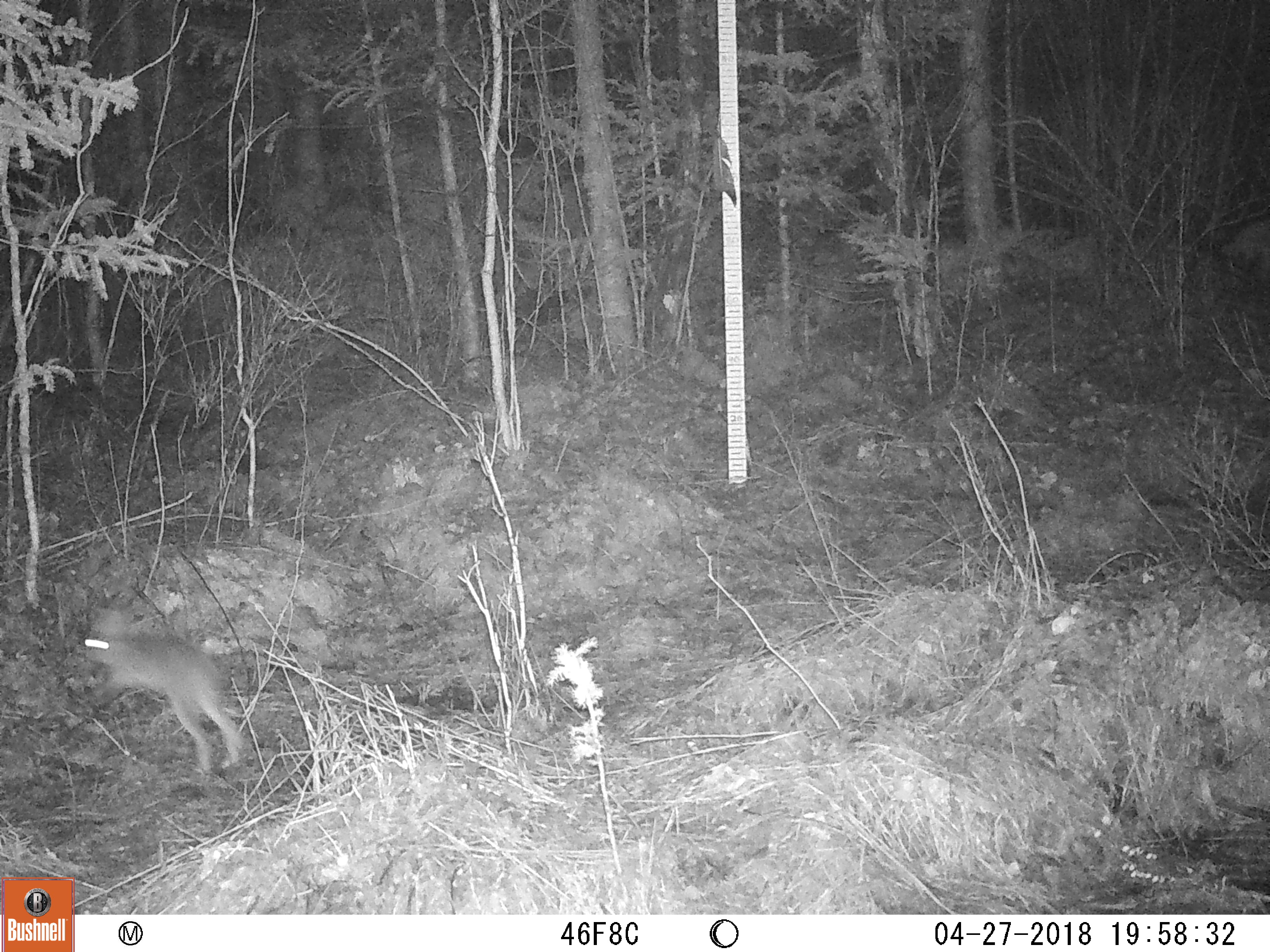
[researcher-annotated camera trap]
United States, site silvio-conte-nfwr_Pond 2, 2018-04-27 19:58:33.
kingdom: Animalia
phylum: Chordata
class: Mammalia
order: Lagomorpha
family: Leporidae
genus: Lepus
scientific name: Lepus americanus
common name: snowshoe hare